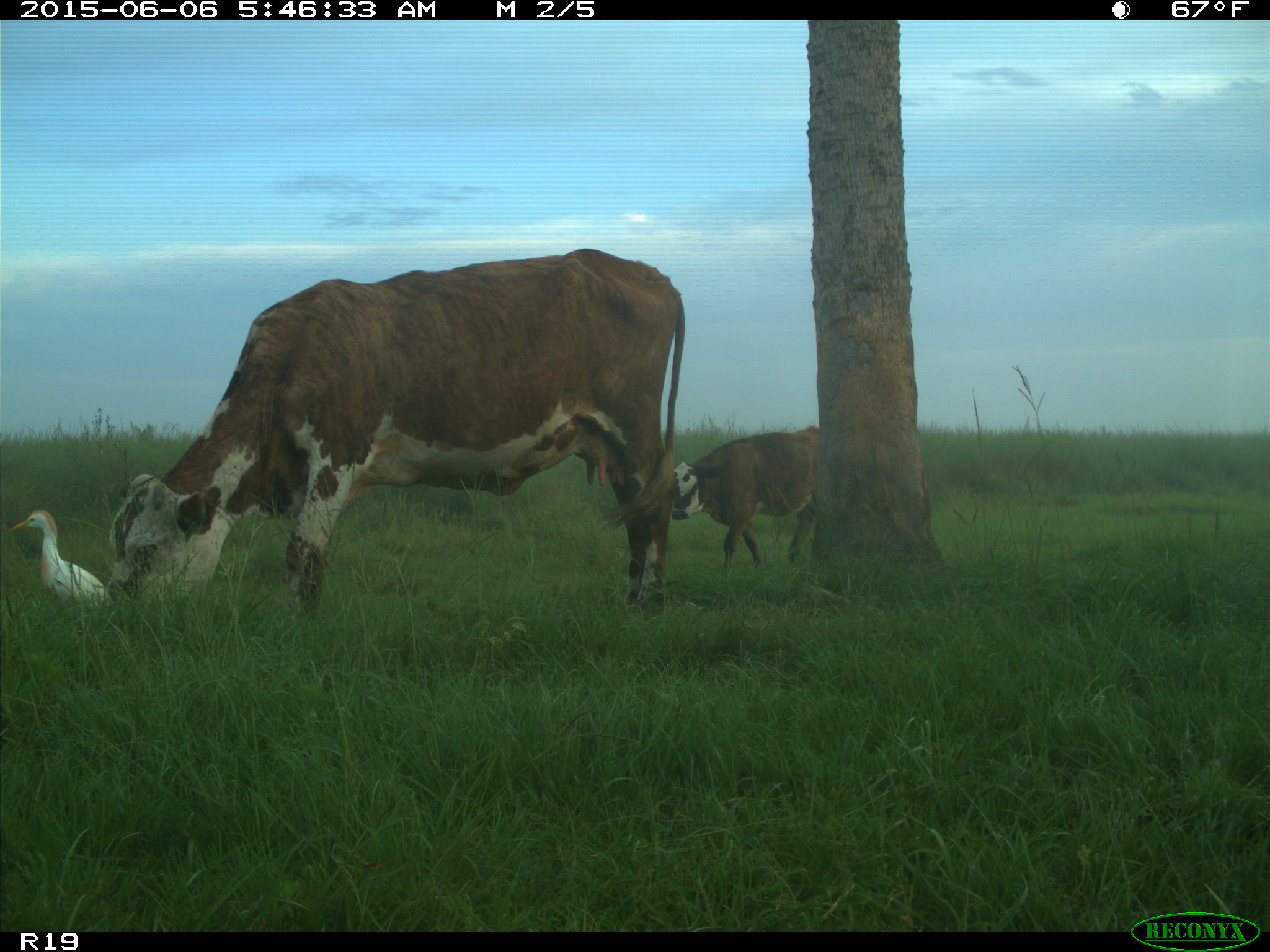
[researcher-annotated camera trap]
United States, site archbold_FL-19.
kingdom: Animalia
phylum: Chordata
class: Mammalia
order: Artiodactyla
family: Bovidae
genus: Bos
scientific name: Bos taurus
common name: domestic cow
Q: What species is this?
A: Bos taurus (domestic cow).